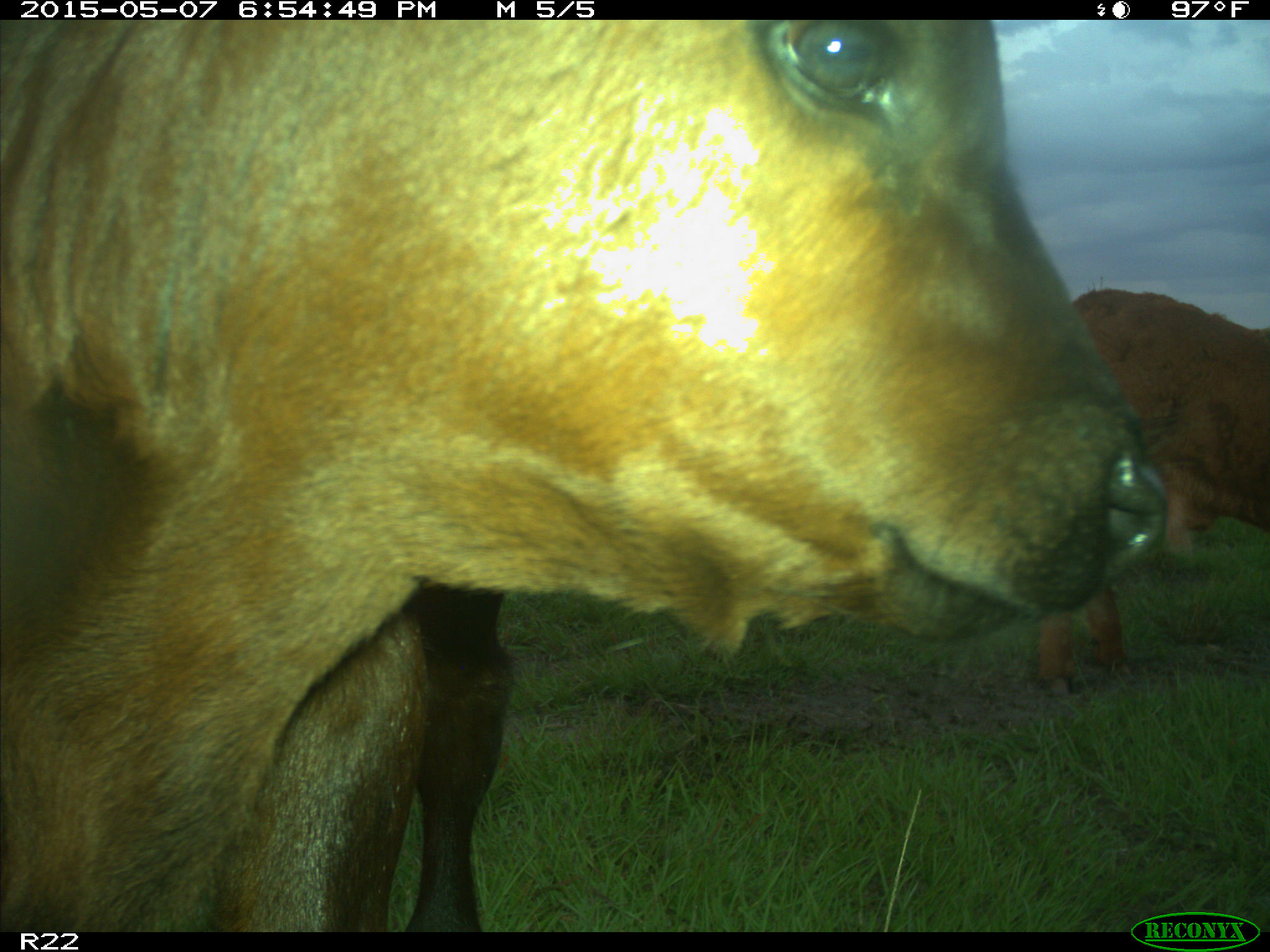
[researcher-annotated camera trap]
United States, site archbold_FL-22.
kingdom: Animalia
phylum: Chordata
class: Mammalia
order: Artiodactyla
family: Bovidae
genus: Bos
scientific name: Bos taurus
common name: domestic cow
Bos taurus (domestic cow).